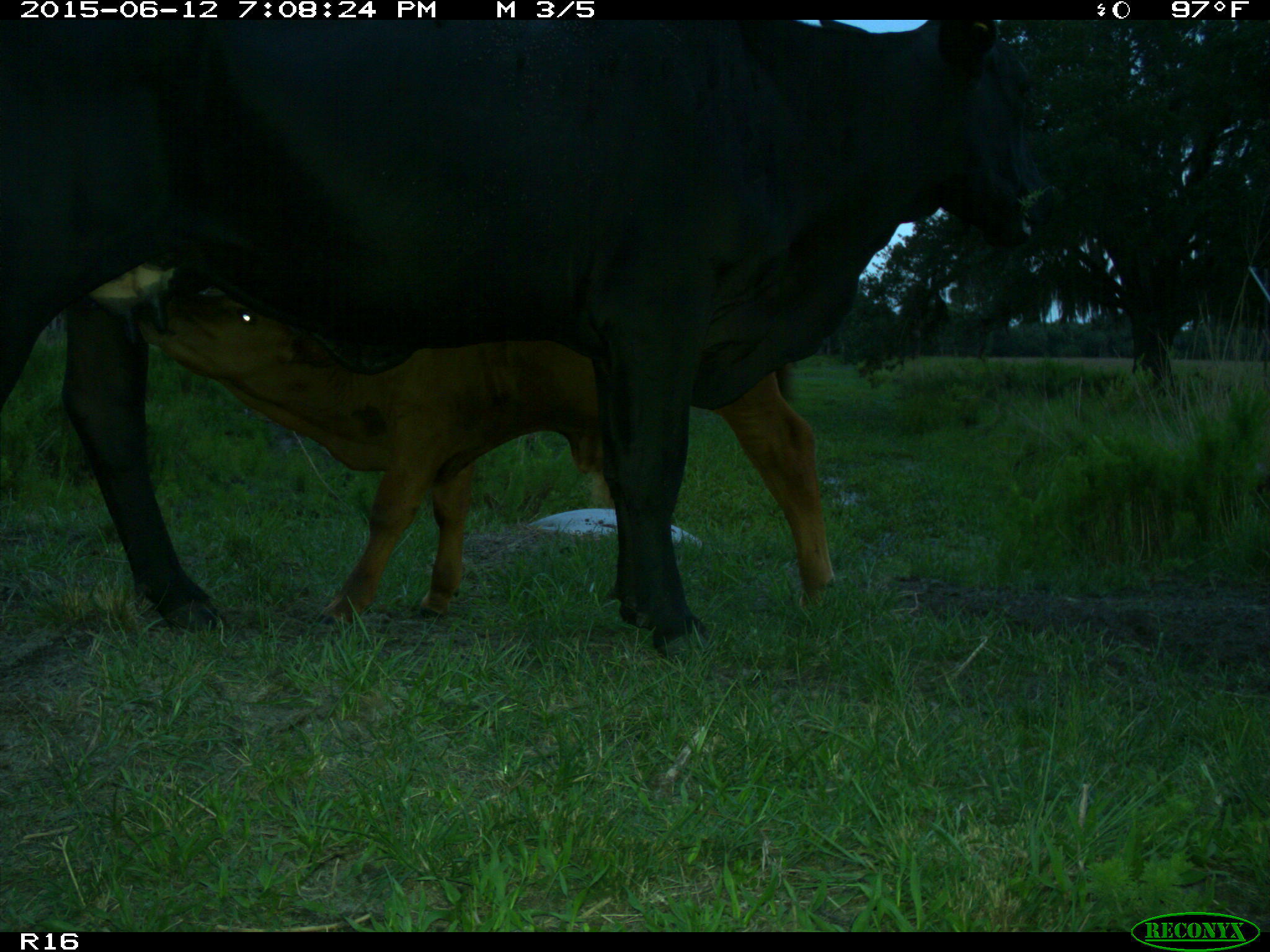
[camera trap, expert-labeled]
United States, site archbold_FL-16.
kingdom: Animalia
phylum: Chordata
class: Mammalia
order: Artiodactyla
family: Bovidae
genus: Bos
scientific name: Bos taurus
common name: domestic cow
Bos taurus (domestic cow).